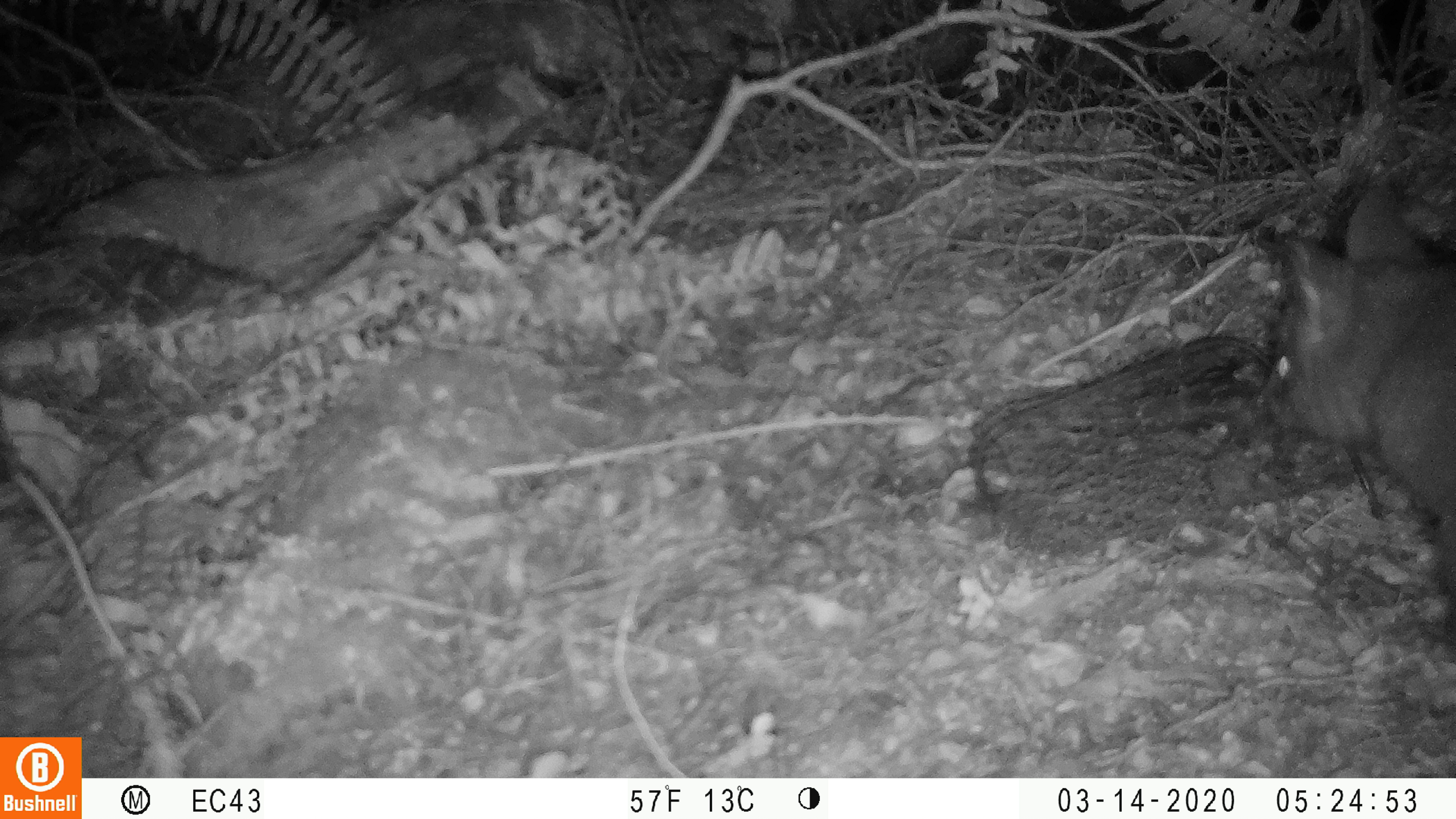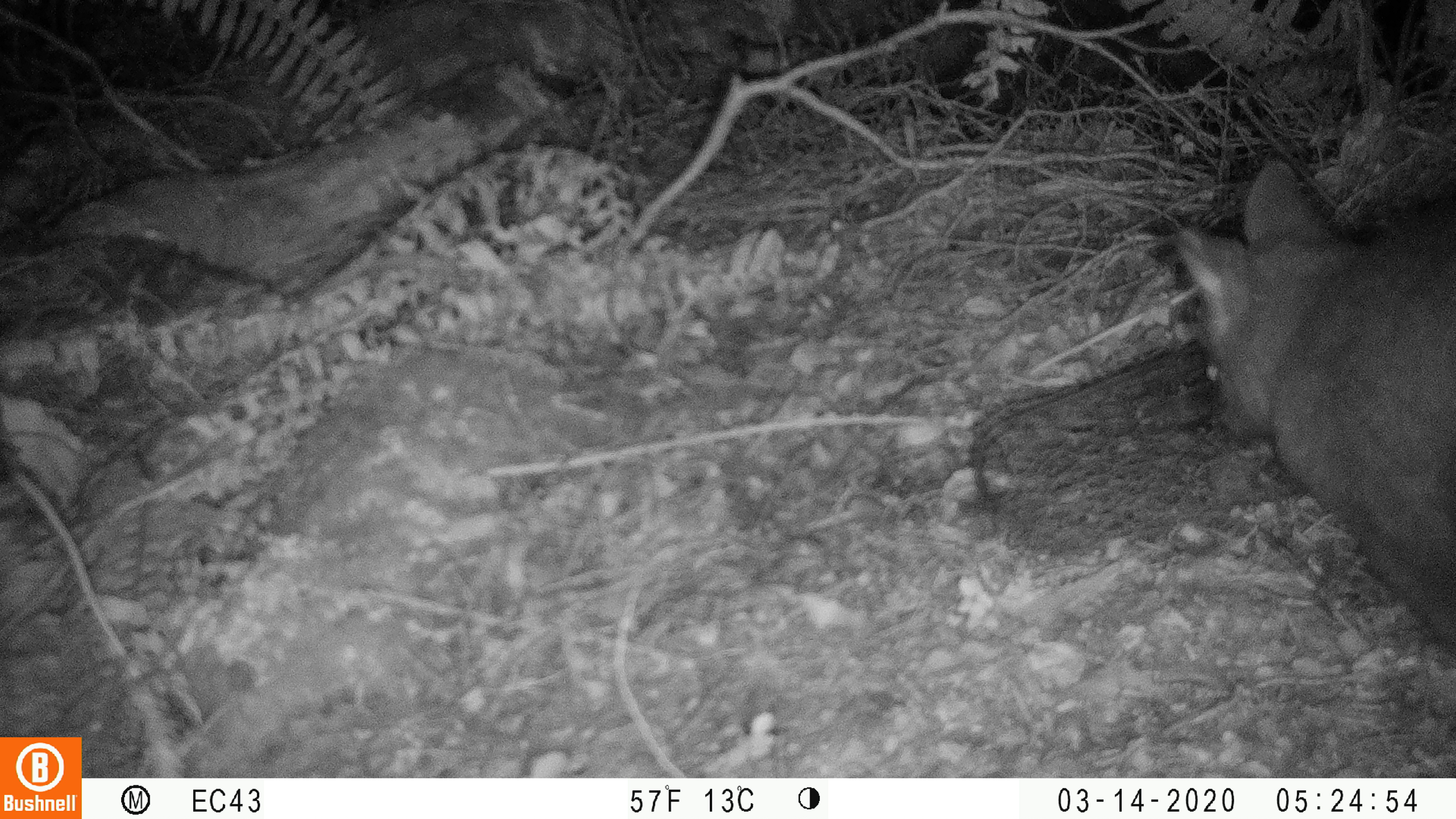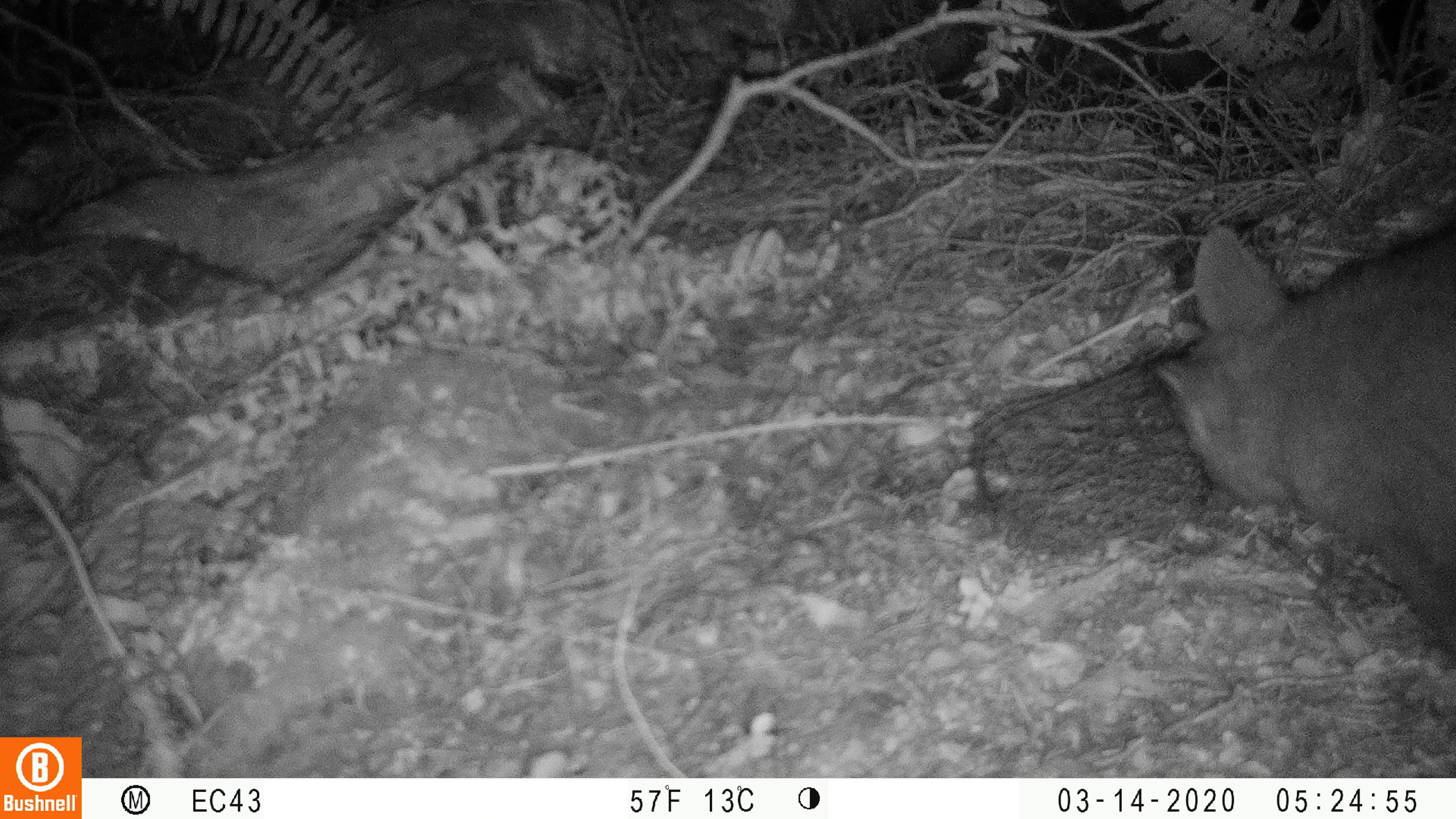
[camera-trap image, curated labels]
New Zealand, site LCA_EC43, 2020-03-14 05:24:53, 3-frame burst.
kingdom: Animalia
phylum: Chordata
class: Mammalia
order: Diprotodontia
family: Phalangeridae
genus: Trichosurus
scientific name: Trichosurus vulpecula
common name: common brushtail possum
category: possum